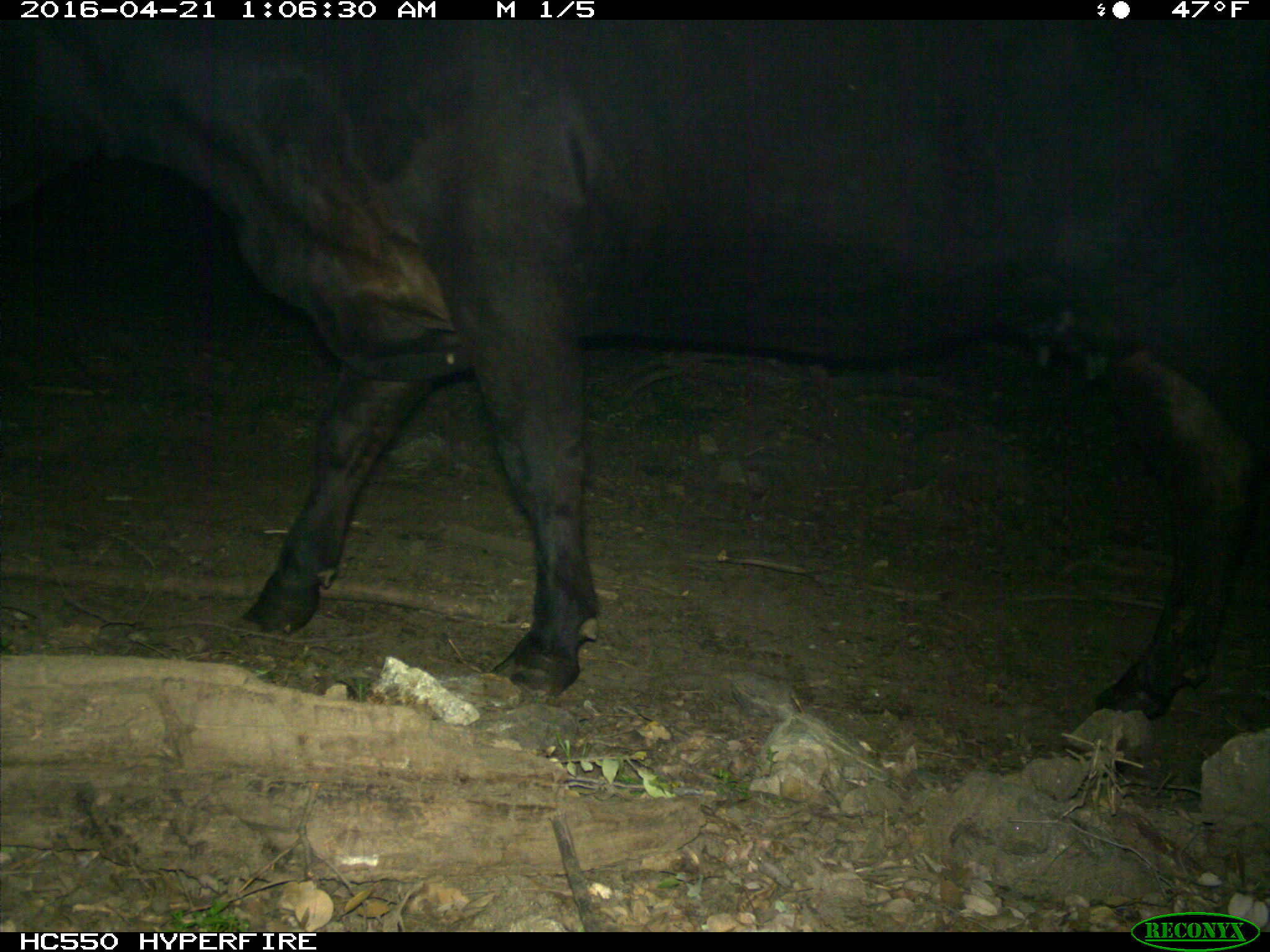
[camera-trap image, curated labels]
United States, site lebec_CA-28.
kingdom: Animalia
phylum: Chordata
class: Mammalia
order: Artiodactyla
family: Bovidae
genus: Bos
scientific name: Bos taurus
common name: domestic cow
Bos taurus (domestic cow).